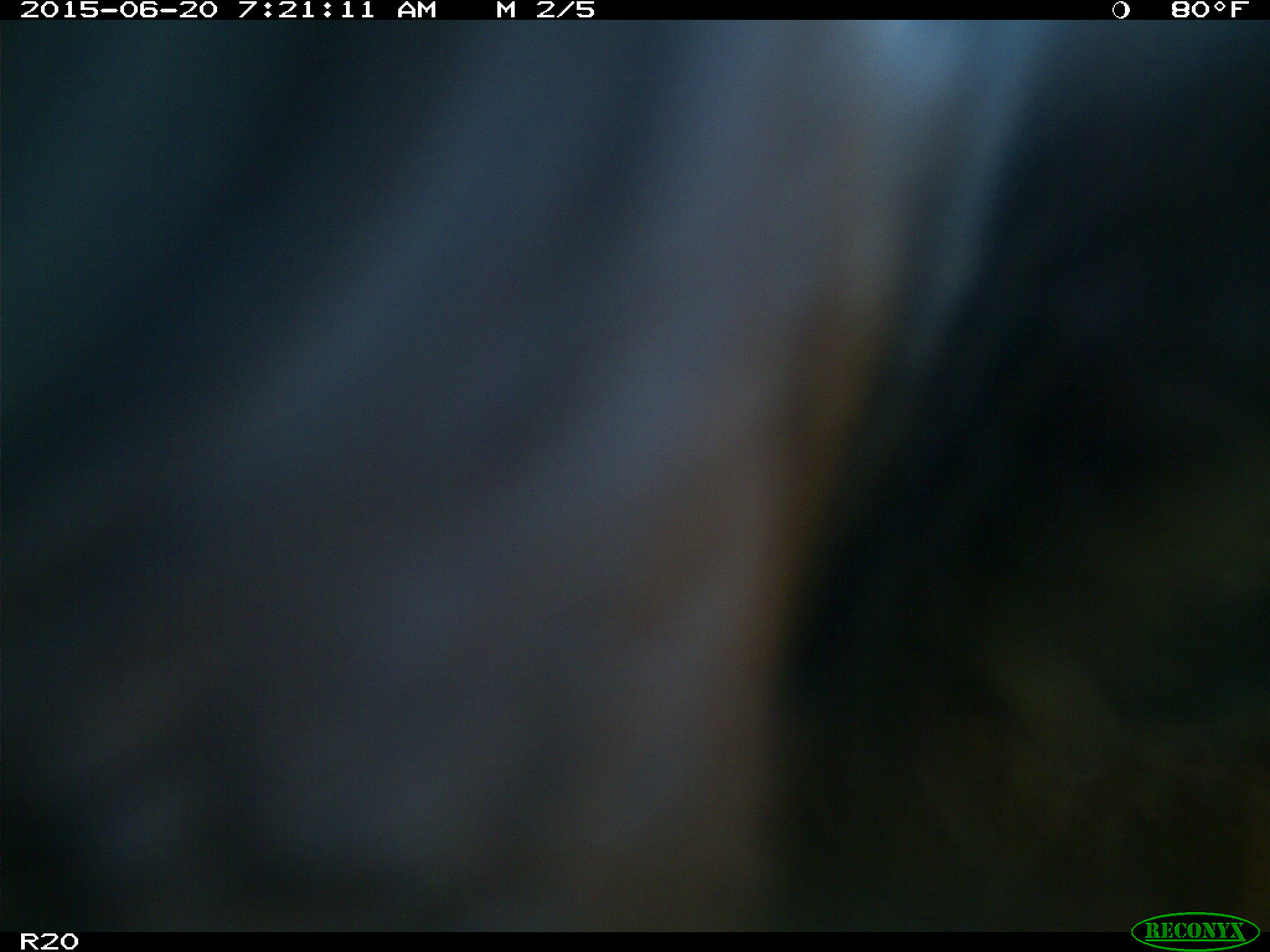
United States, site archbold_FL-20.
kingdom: Animalia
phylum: Chordata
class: Mammalia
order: Artiodactyla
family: Bovidae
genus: Bos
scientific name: Bos taurus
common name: domestic cow